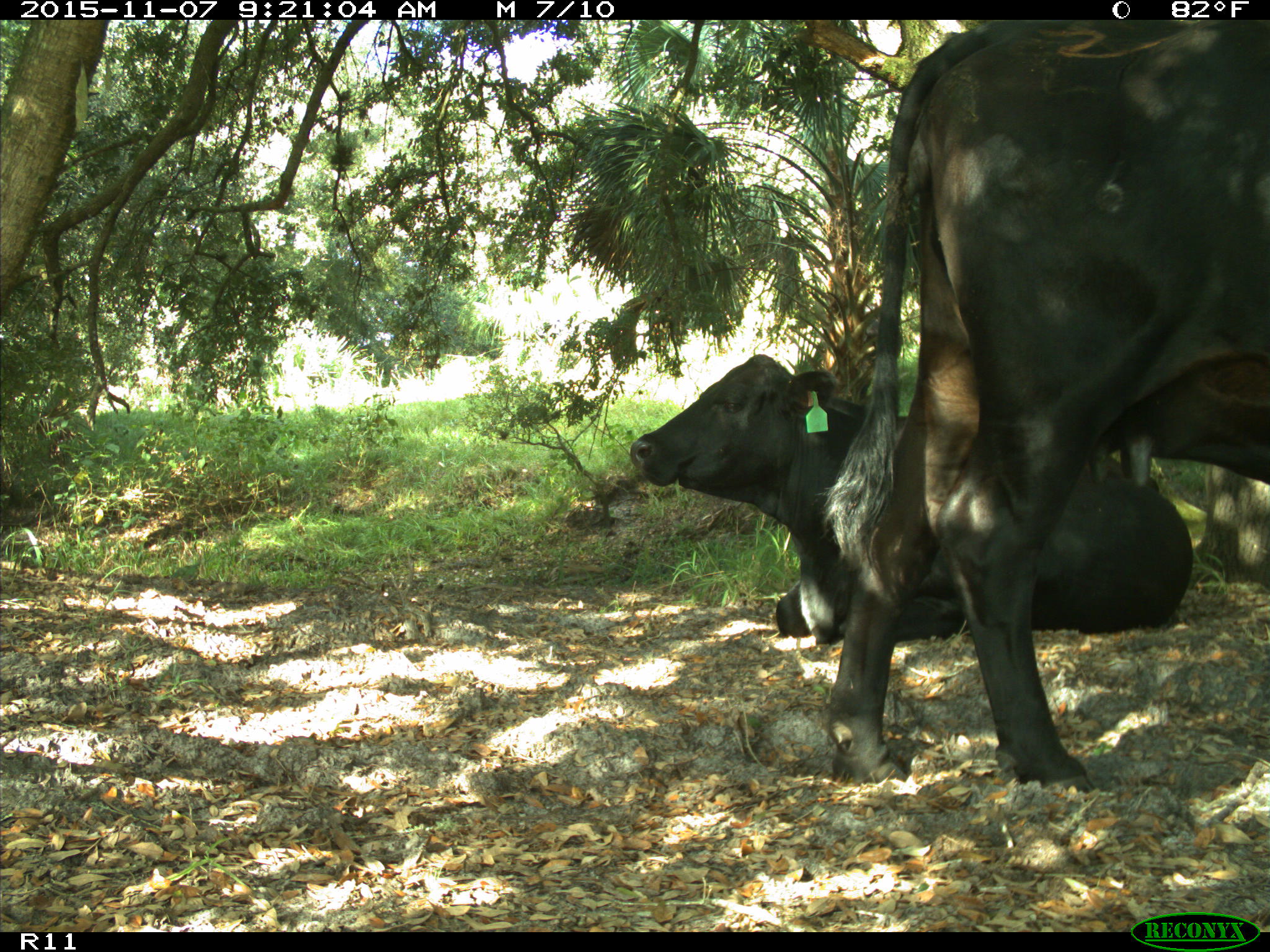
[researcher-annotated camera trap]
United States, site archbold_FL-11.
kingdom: Animalia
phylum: Chordata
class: Mammalia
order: Artiodactyla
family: Bovidae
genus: Bos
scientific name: Bos taurus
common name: domestic cow